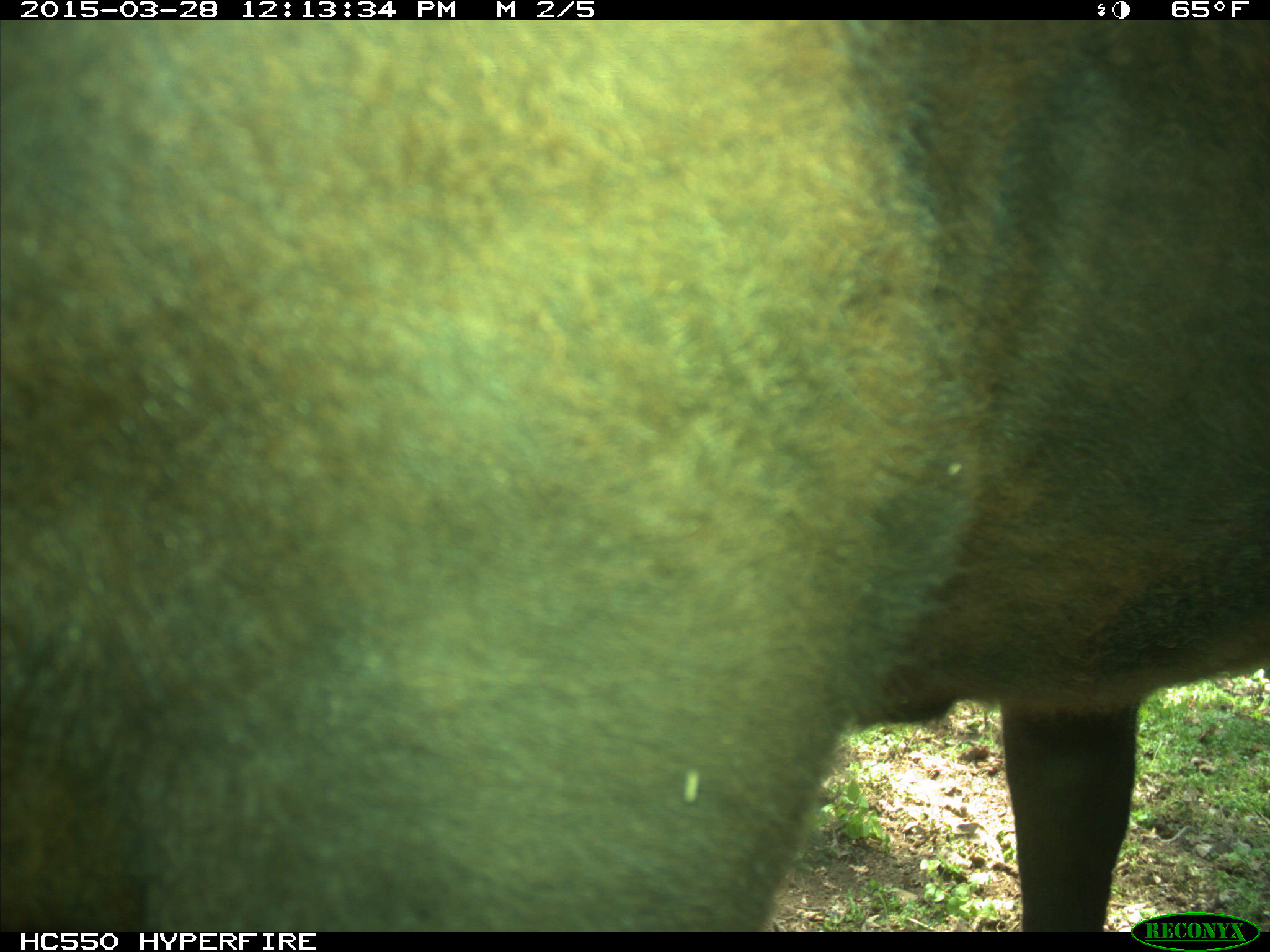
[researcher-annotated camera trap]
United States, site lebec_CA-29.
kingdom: Animalia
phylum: Chordata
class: Mammalia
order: Artiodactyla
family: Bovidae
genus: Bos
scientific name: Bos taurus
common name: domestic cow